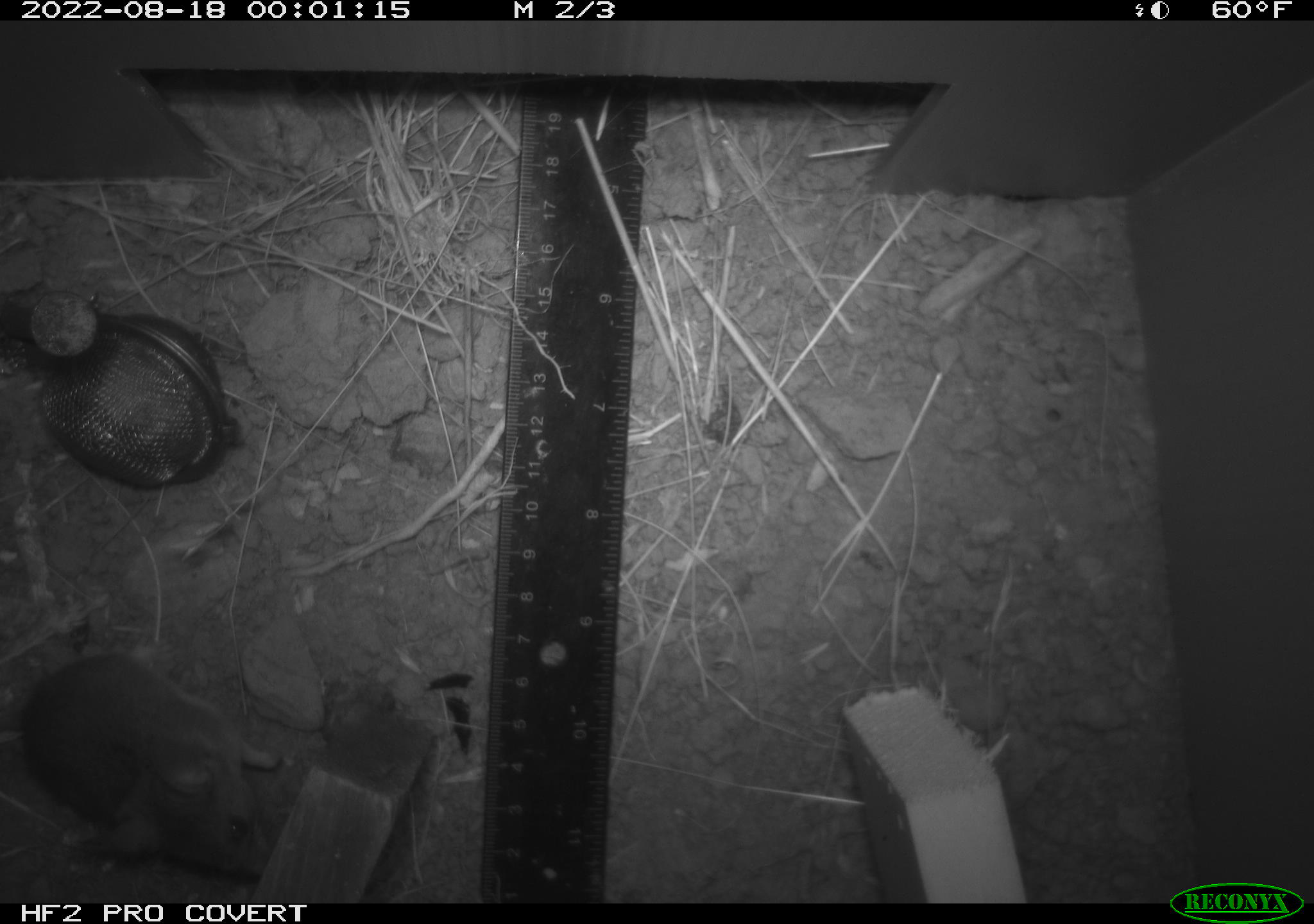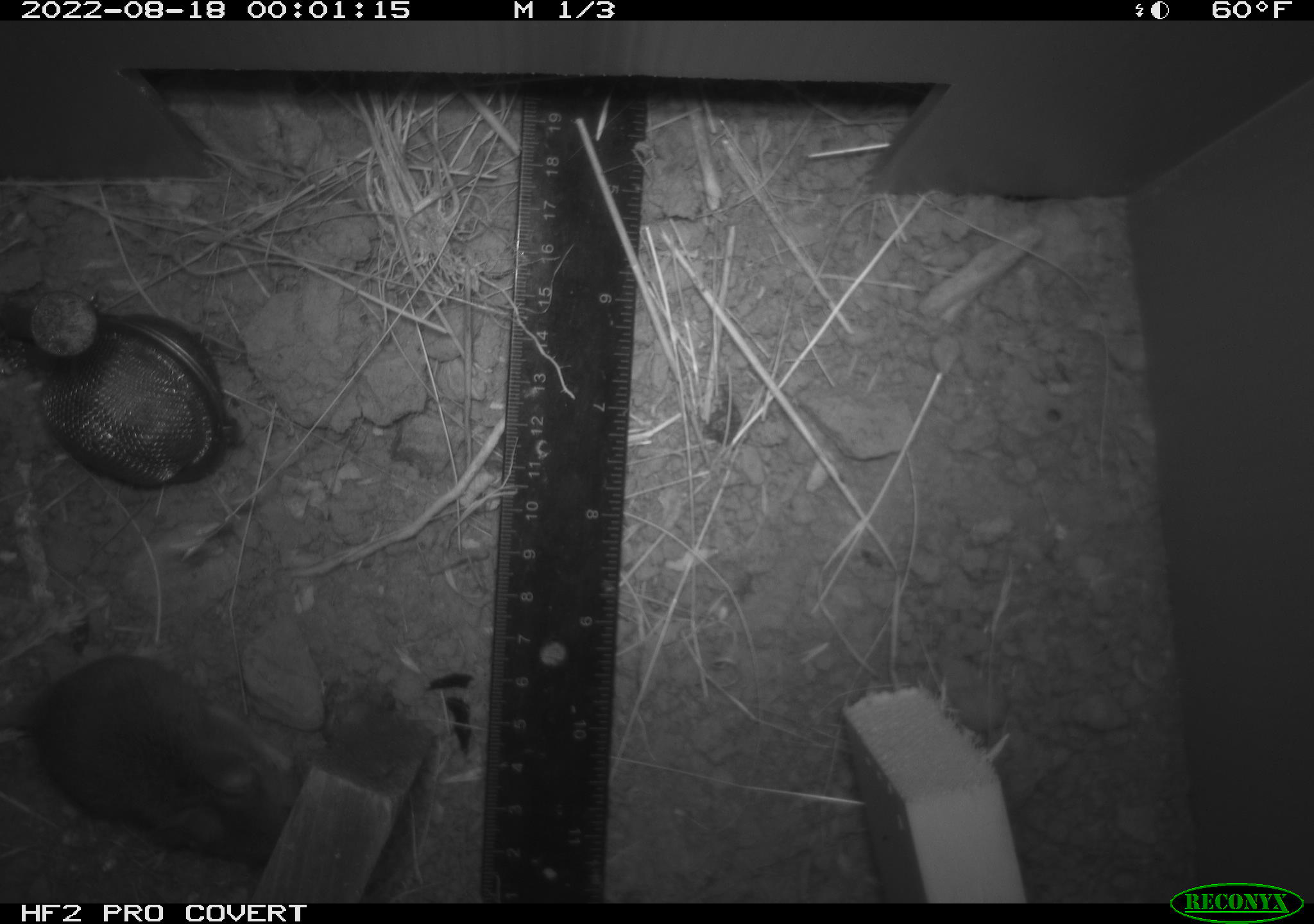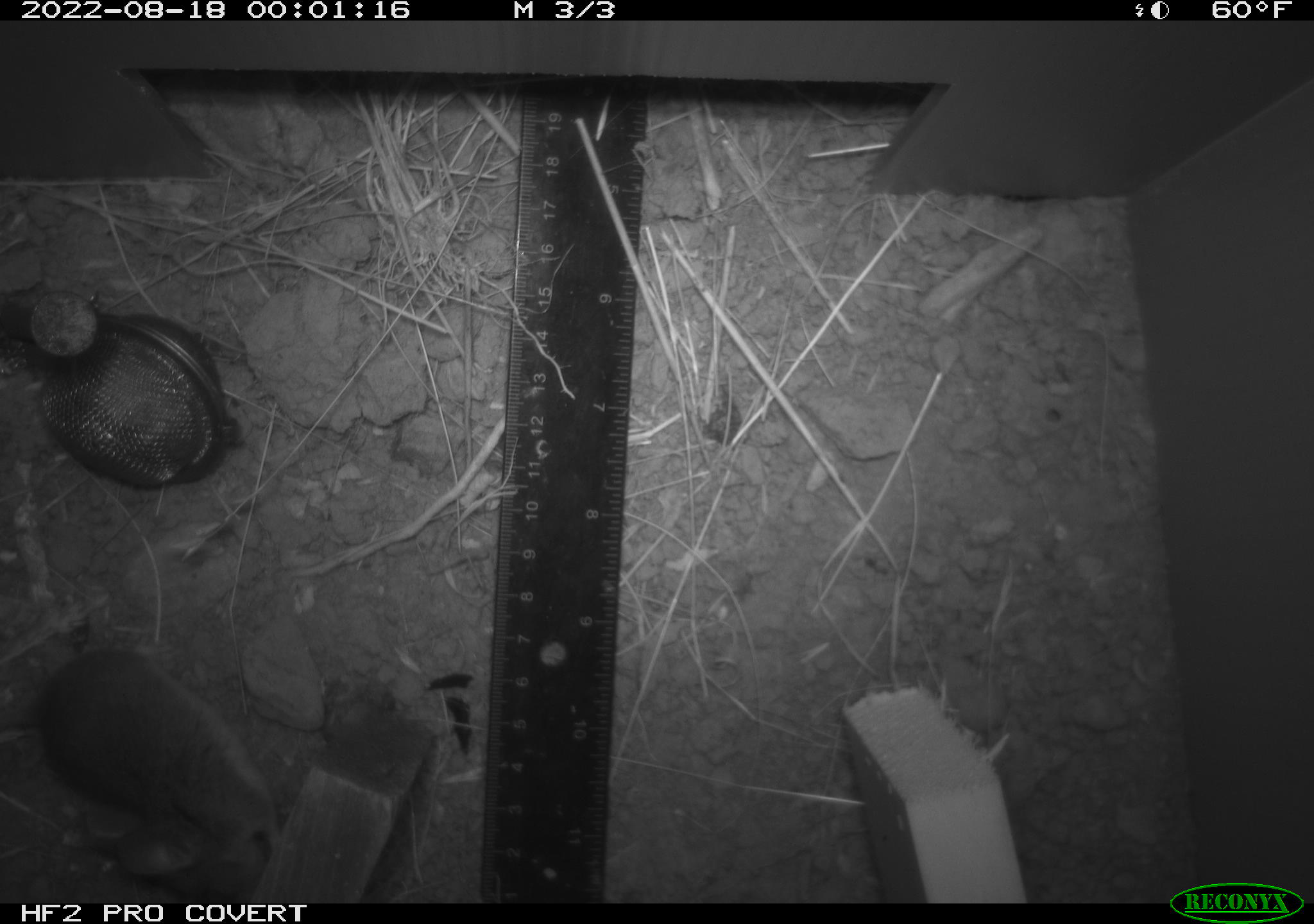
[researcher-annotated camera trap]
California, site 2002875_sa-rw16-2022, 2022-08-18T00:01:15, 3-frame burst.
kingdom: Animalia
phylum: Chordata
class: Mammalia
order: Rodentia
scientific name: Rodentia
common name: mouse species